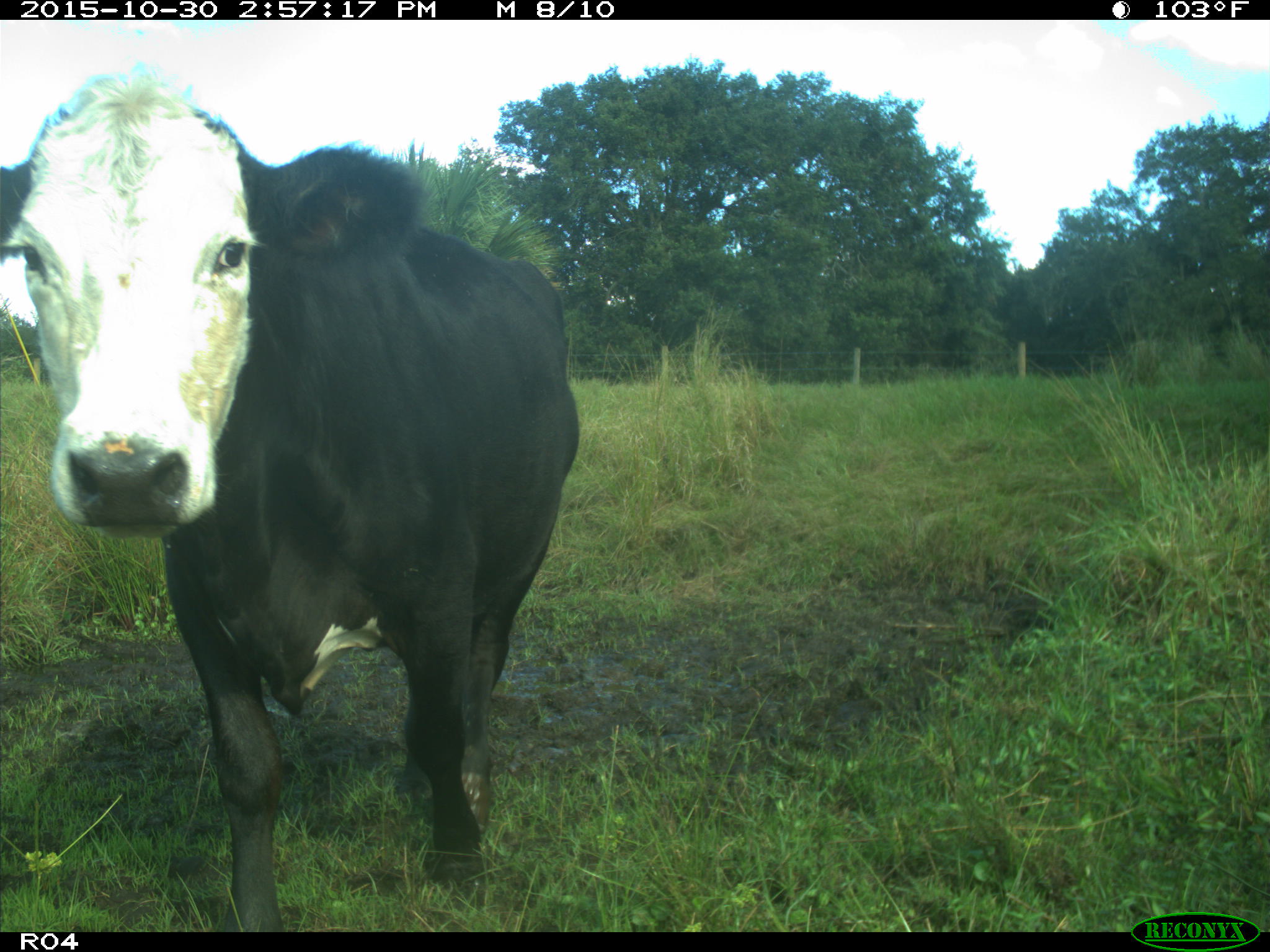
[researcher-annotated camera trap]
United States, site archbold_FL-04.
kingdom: Animalia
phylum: Chordata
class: Mammalia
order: Artiodactyla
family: Bovidae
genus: Bos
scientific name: Bos taurus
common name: domestic cow